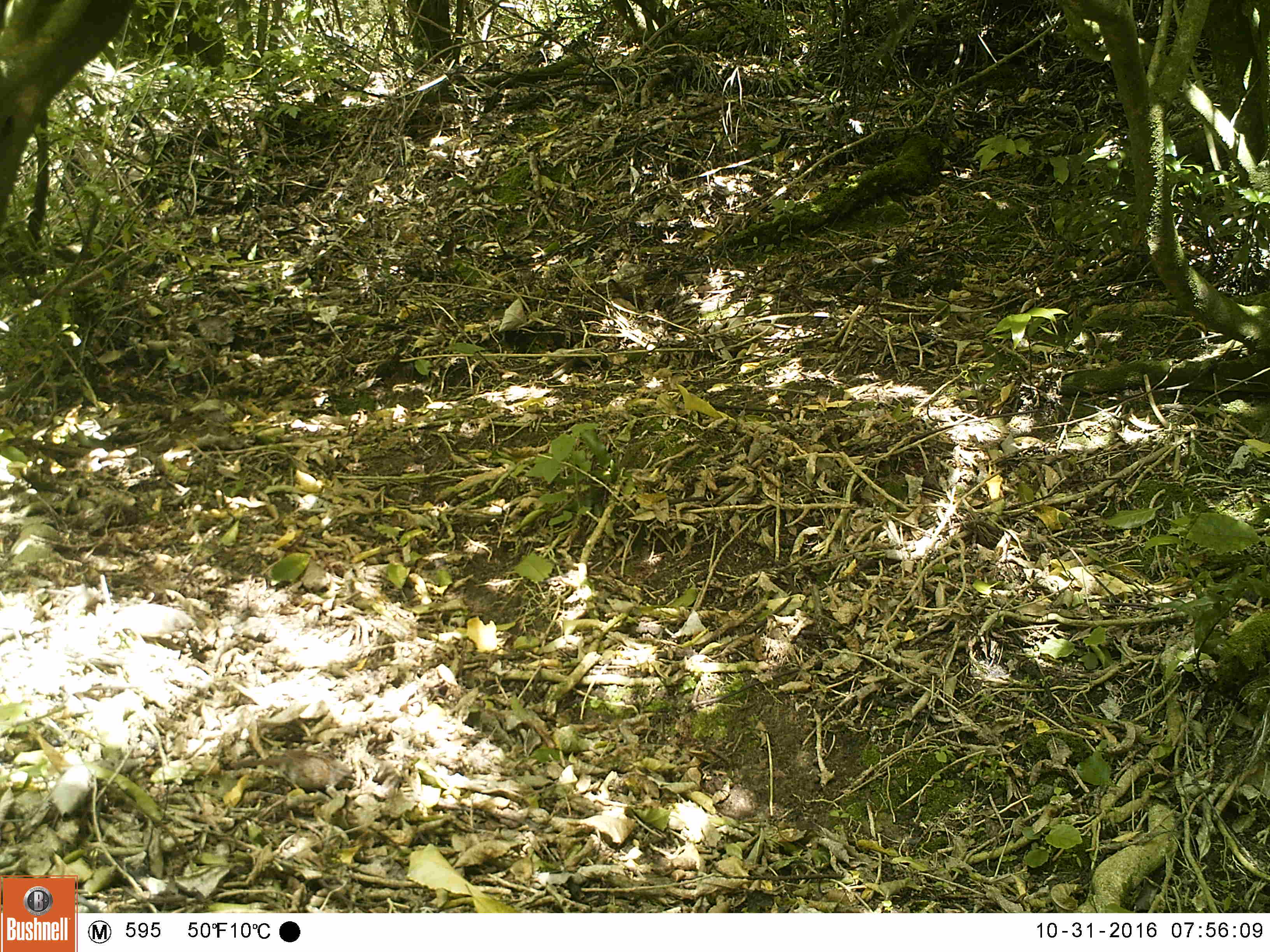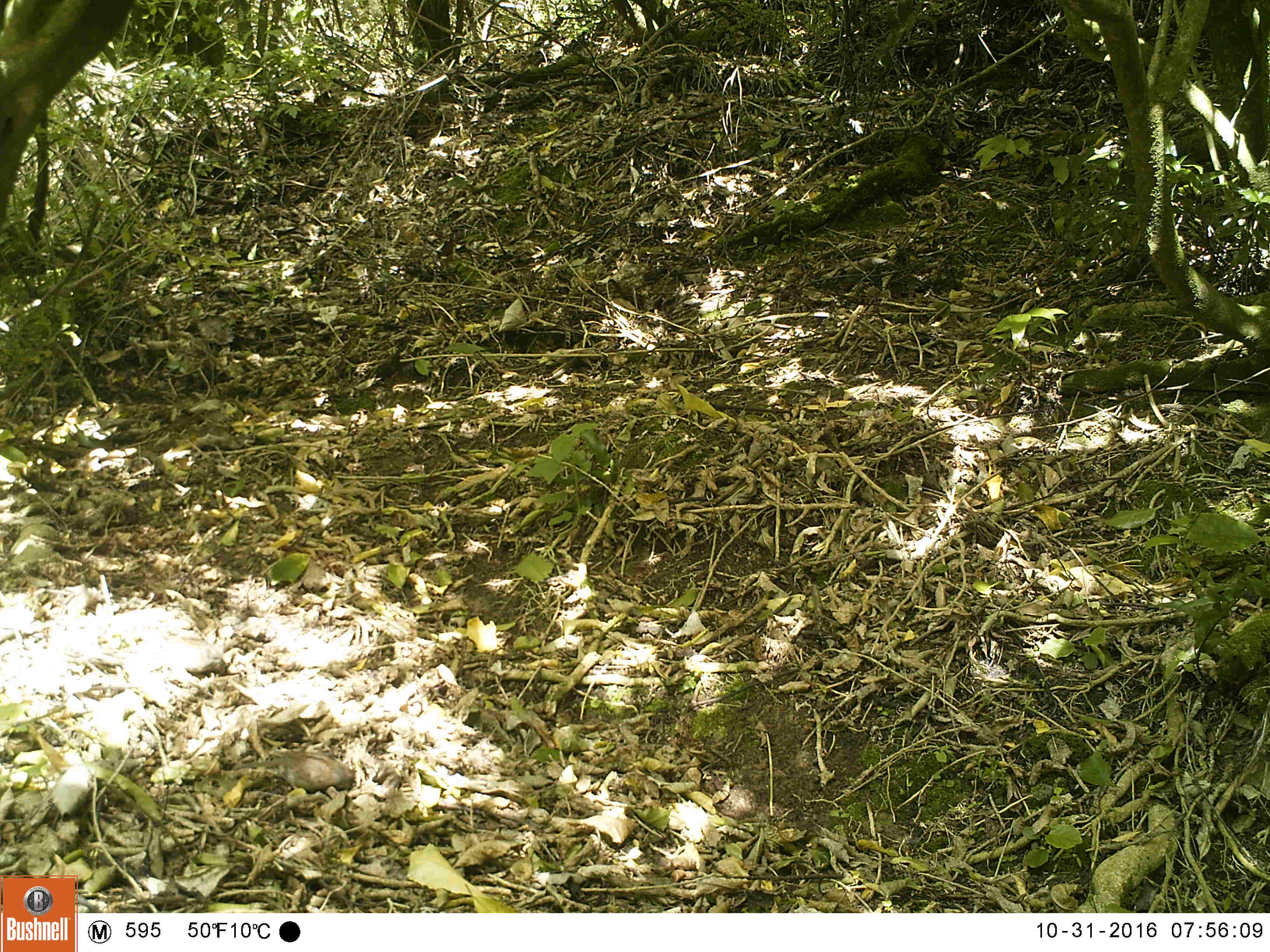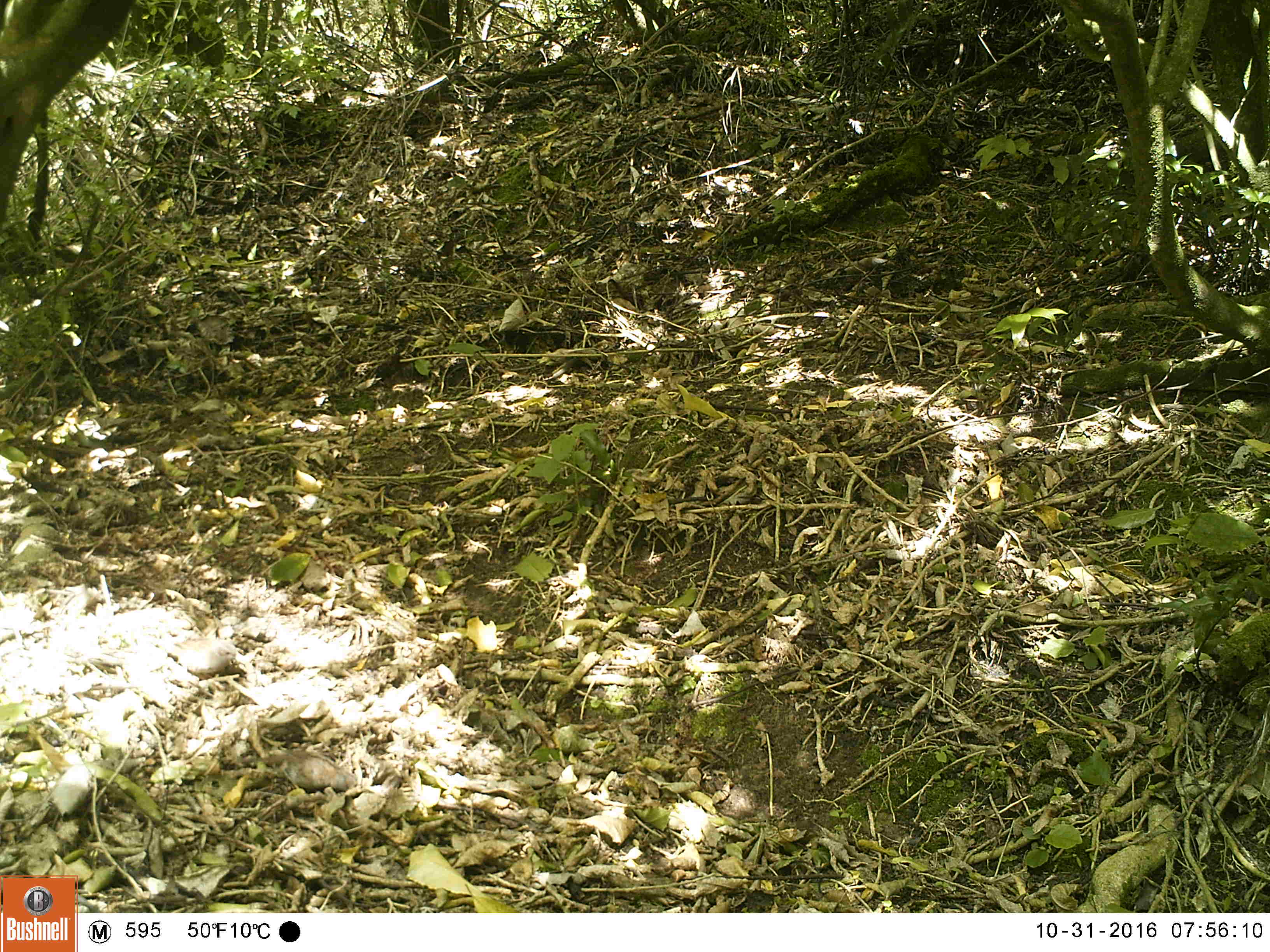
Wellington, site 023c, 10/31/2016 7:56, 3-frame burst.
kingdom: Animalia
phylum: Chordata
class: Aves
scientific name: Aves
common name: bird